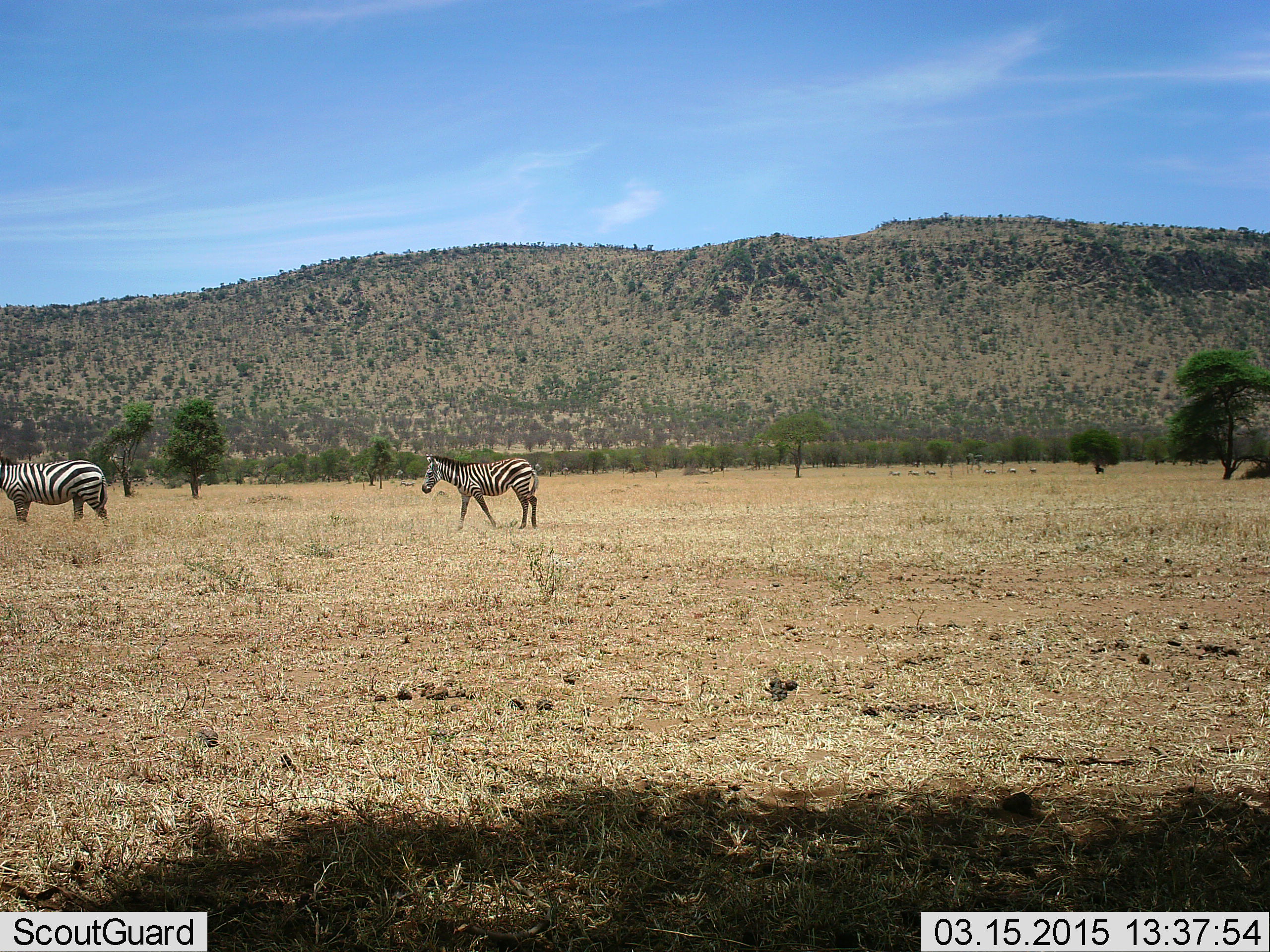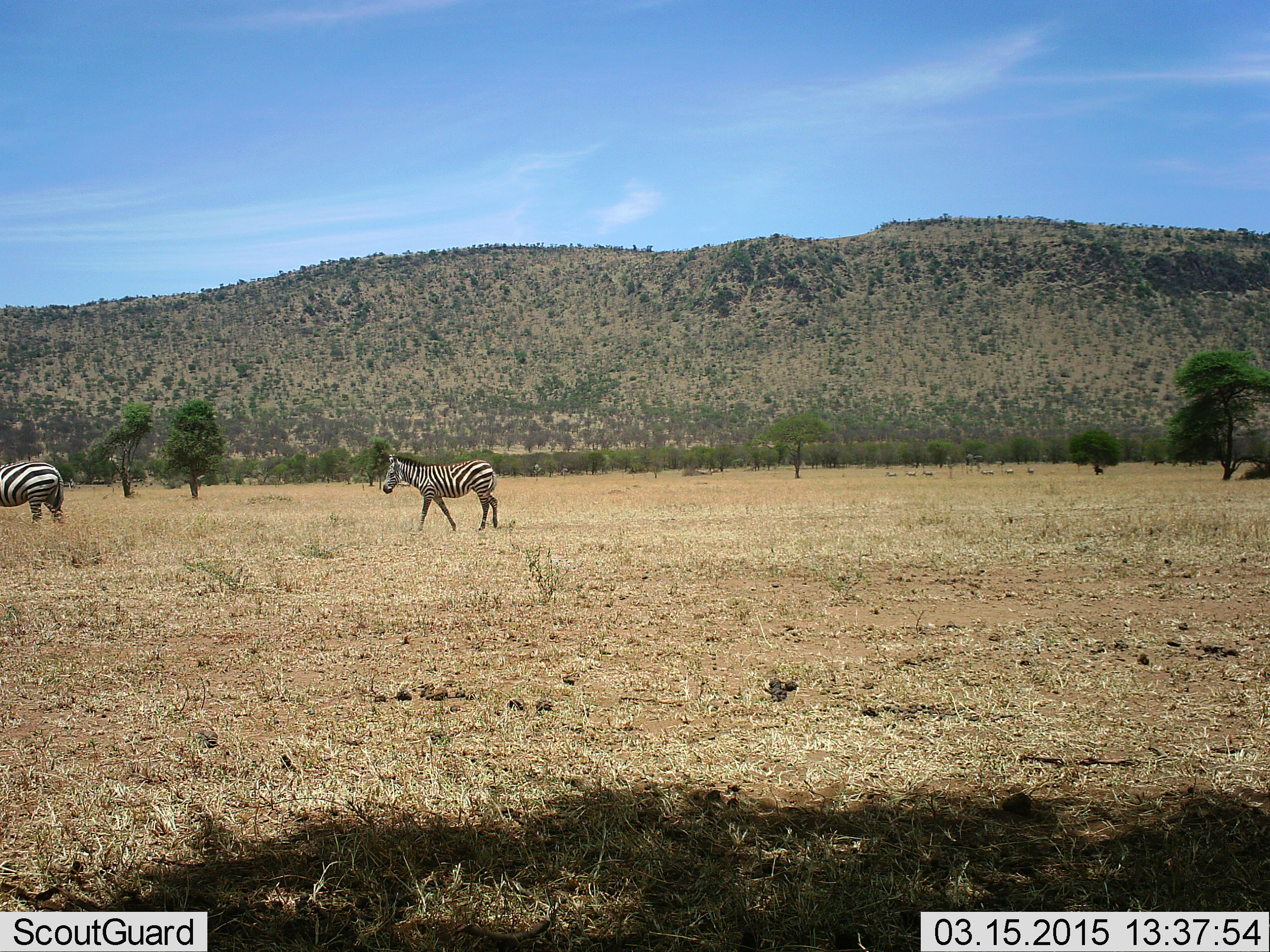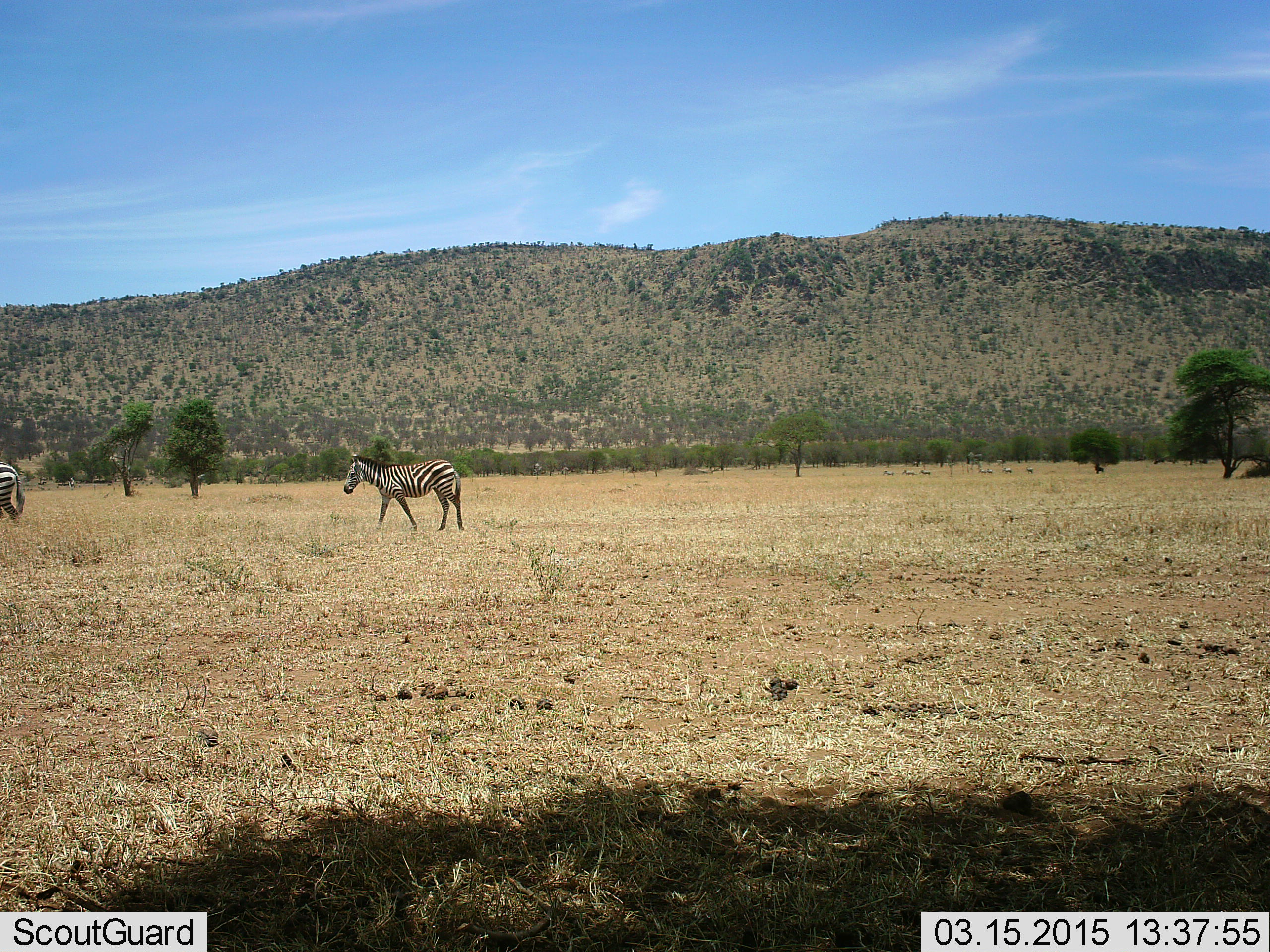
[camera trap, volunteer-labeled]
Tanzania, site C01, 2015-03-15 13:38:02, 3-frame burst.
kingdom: Animalia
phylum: Chordata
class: Mammalia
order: Perissodactyla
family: Equidae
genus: Equus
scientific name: Equus quagga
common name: plains zebra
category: zebra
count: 2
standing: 10%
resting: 0%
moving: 90%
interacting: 0%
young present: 0%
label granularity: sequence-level